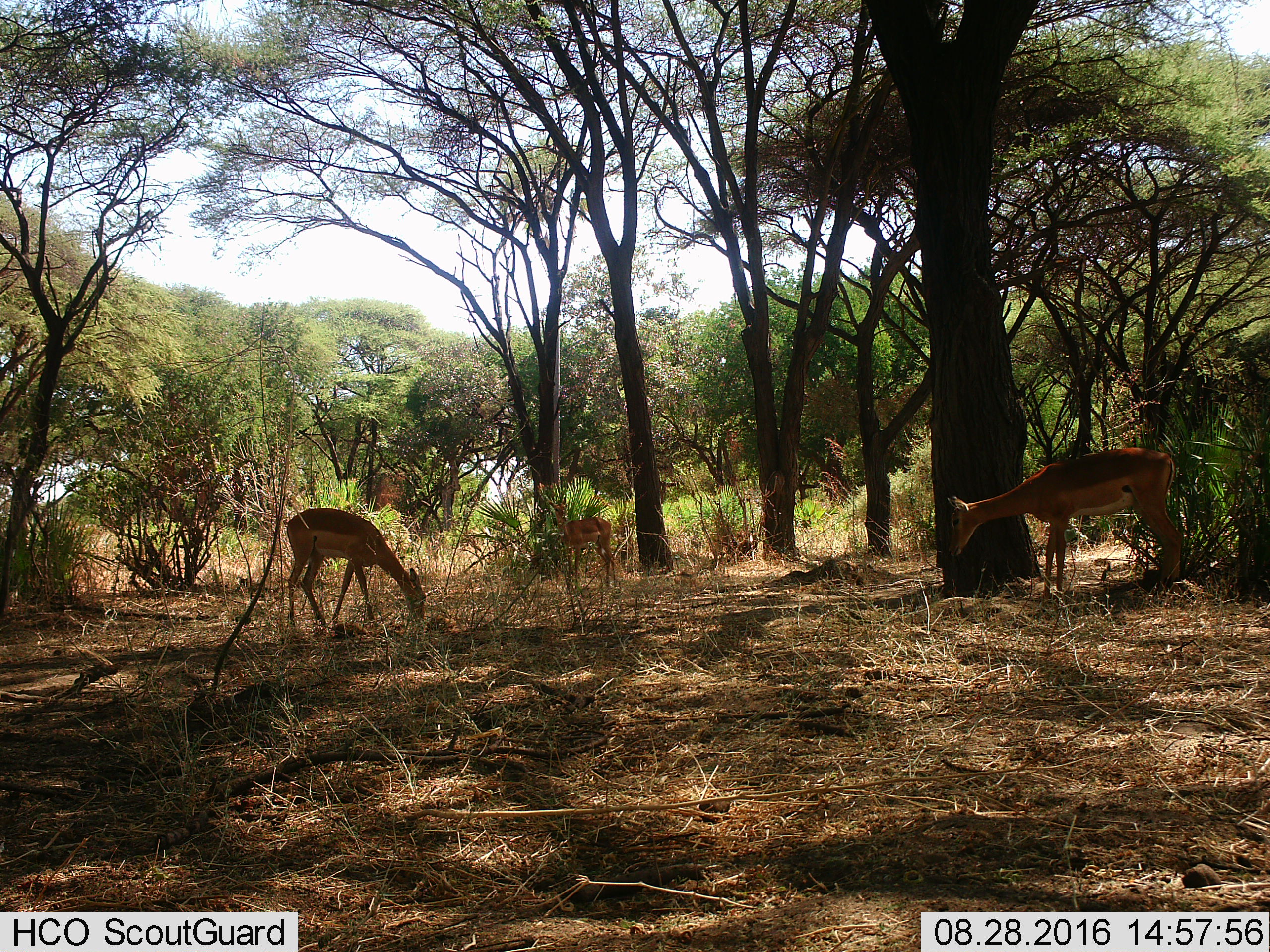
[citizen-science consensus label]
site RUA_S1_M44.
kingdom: Animalia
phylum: Chordata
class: Mammalia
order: Artiodactyla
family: Bovidae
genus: Aepyceros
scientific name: Aepyceros melampus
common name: impala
Impala (Aepyceros melampus), count 3. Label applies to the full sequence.